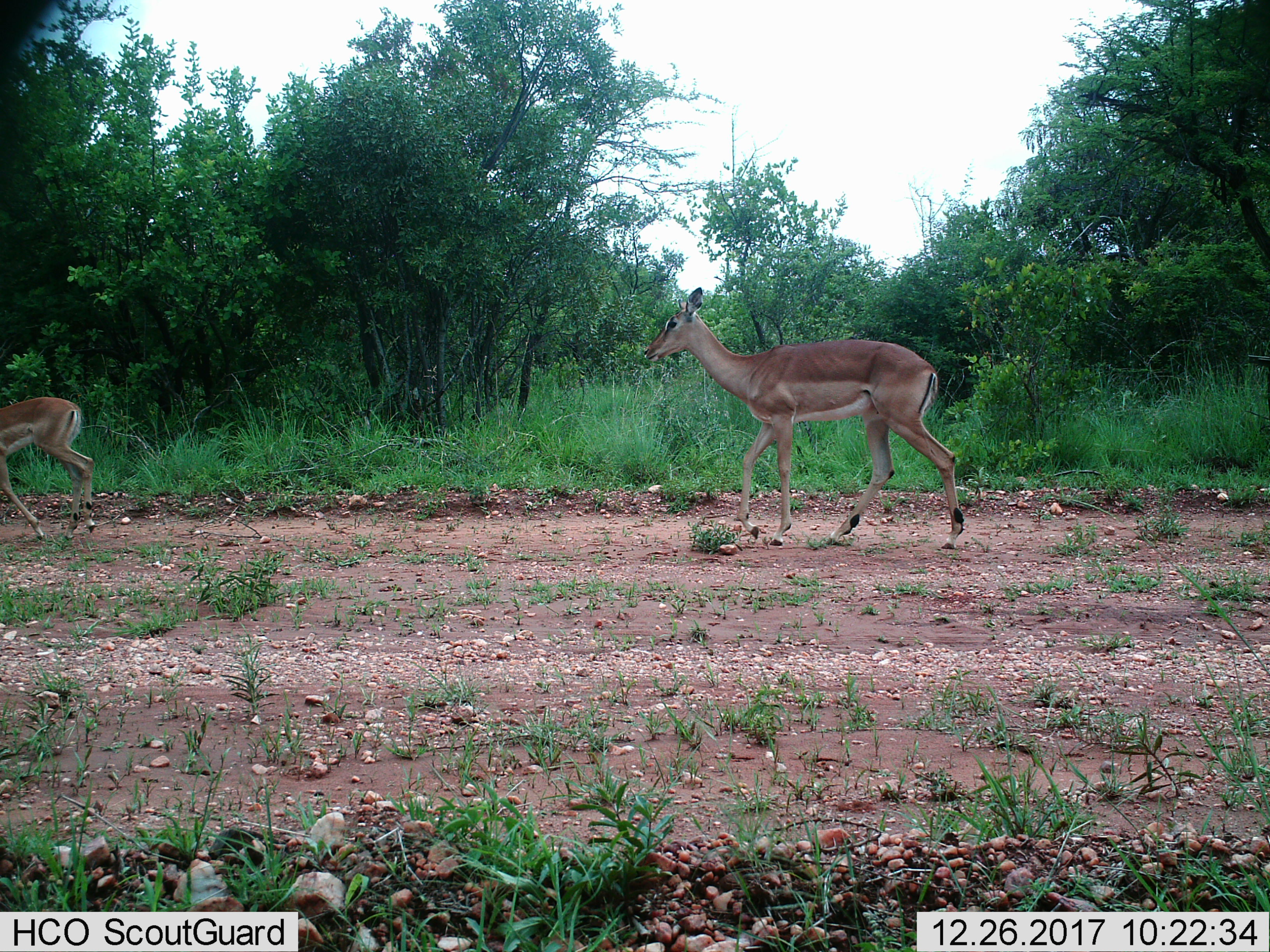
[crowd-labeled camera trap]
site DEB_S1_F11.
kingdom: Animalia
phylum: Chordata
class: Mammalia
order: Artiodactyla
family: Bovidae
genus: Aepyceros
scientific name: Aepyceros melampus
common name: impala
Impala (Aepyceros melampus), count 2. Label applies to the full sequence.